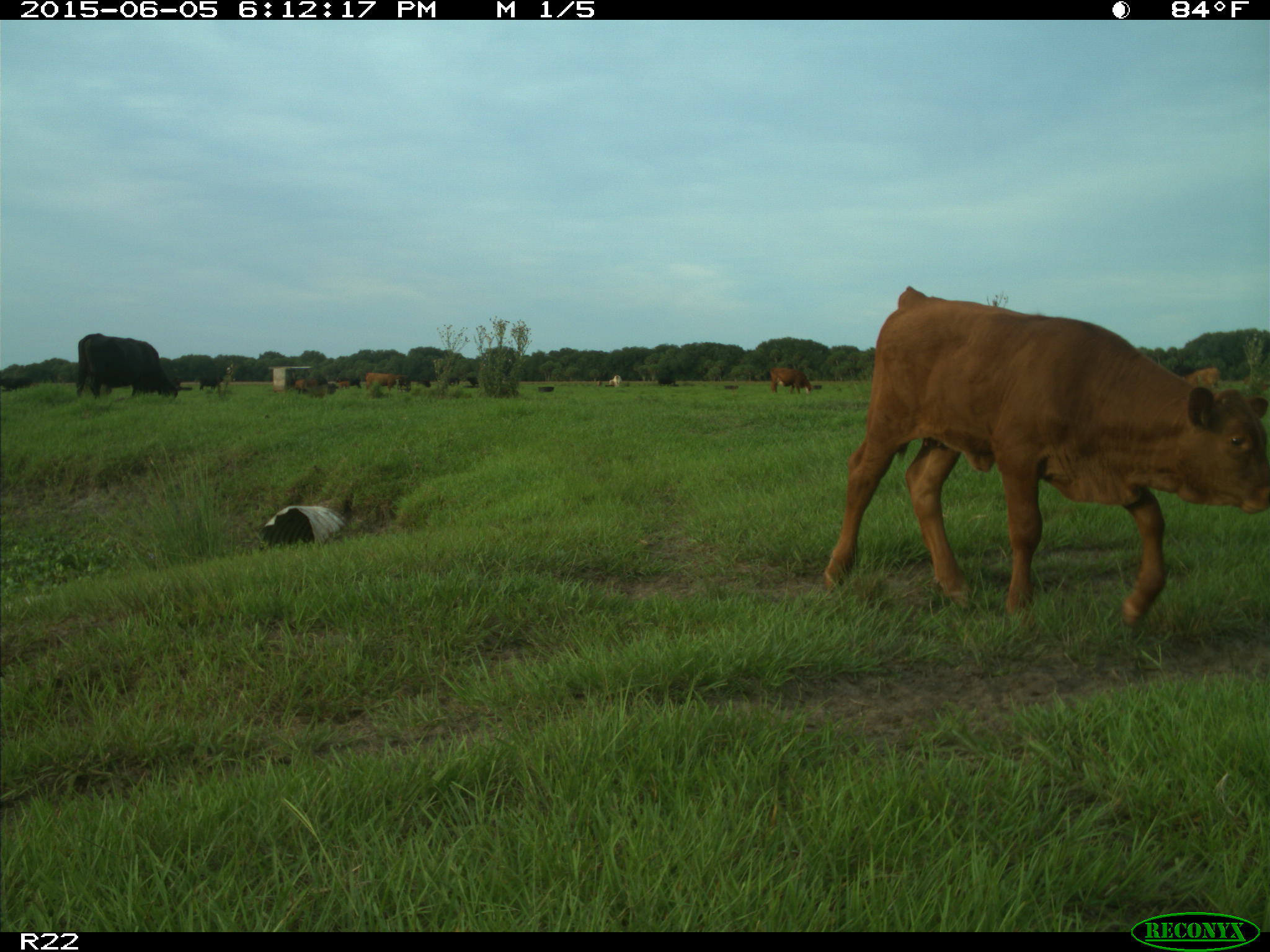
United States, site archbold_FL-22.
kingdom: Animalia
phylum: Chordata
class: Mammalia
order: Artiodactyla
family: Bovidae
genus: Bos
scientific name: Bos taurus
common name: domestic cow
Bos taurus (domestic cow).